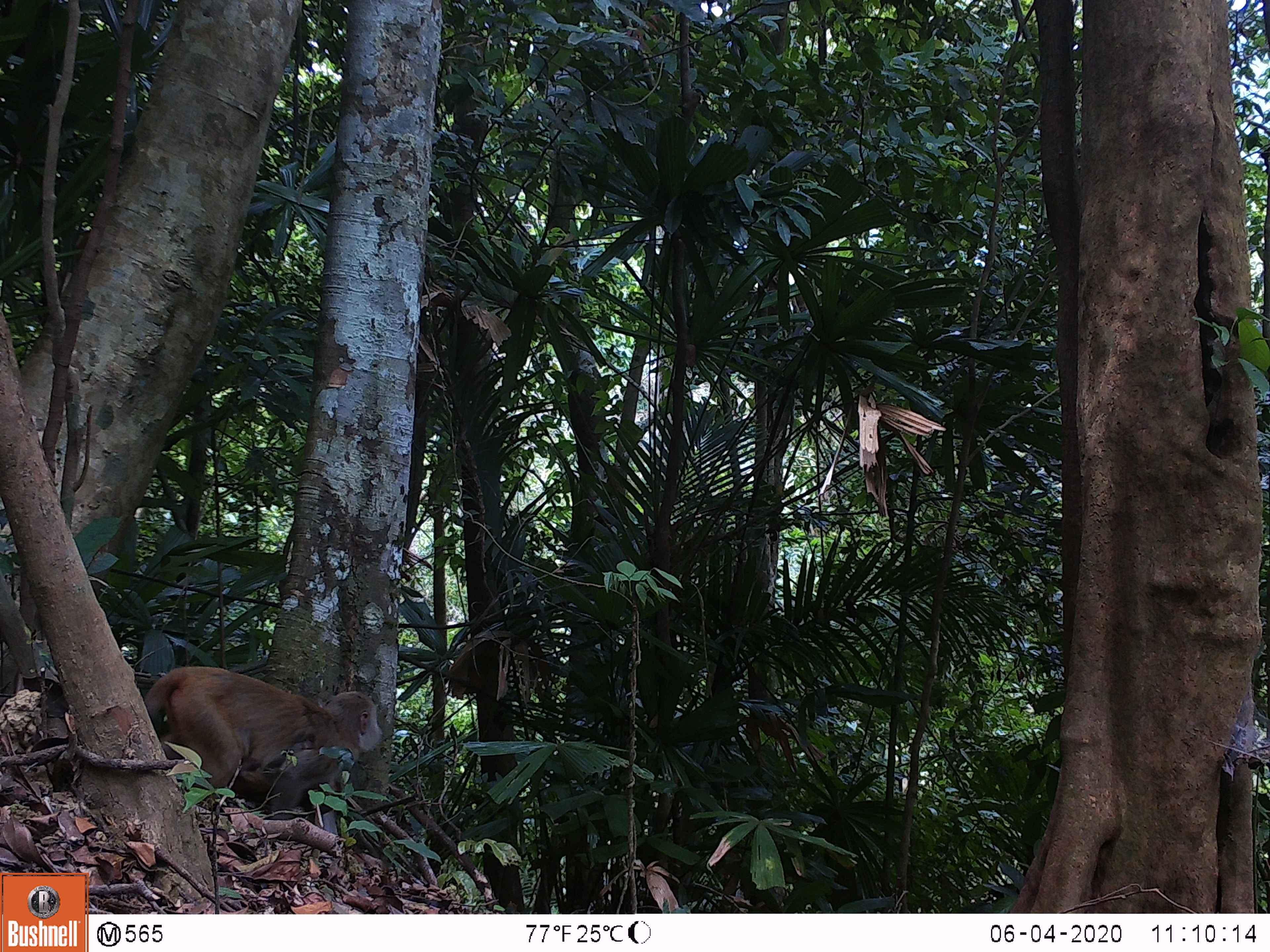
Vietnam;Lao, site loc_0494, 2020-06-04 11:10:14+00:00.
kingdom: Animalia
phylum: Chordata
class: Mammalia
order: Primates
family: Cercopithecidae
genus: Macaca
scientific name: Macaca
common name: macaques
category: assam or rhesus macaque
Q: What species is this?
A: Assam or rhesus macaque (macaques) (Macaca).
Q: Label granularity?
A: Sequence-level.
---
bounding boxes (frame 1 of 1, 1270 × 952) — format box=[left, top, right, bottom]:
assam or rhesus macaque: box=[141, 660, 385, 820]